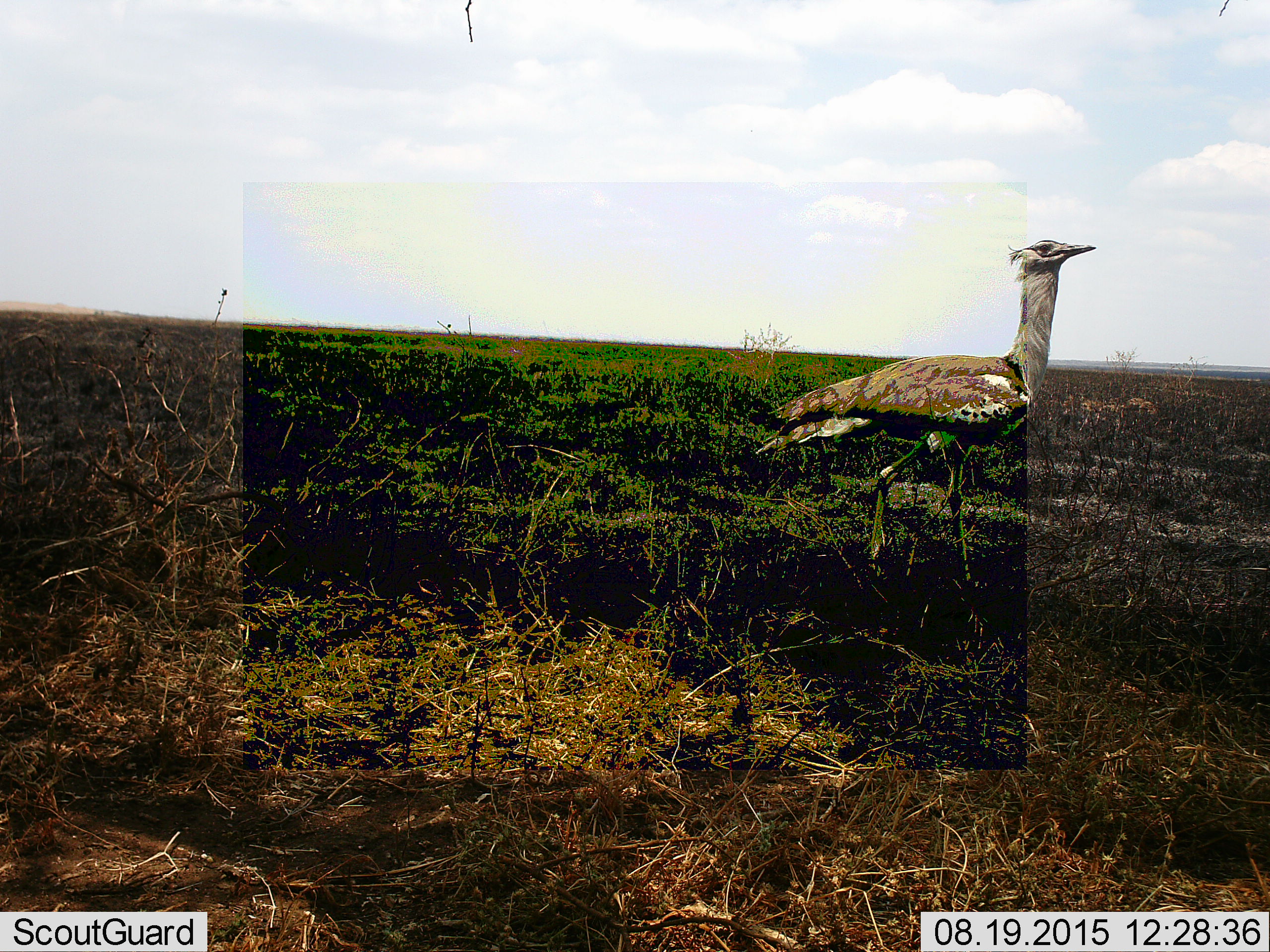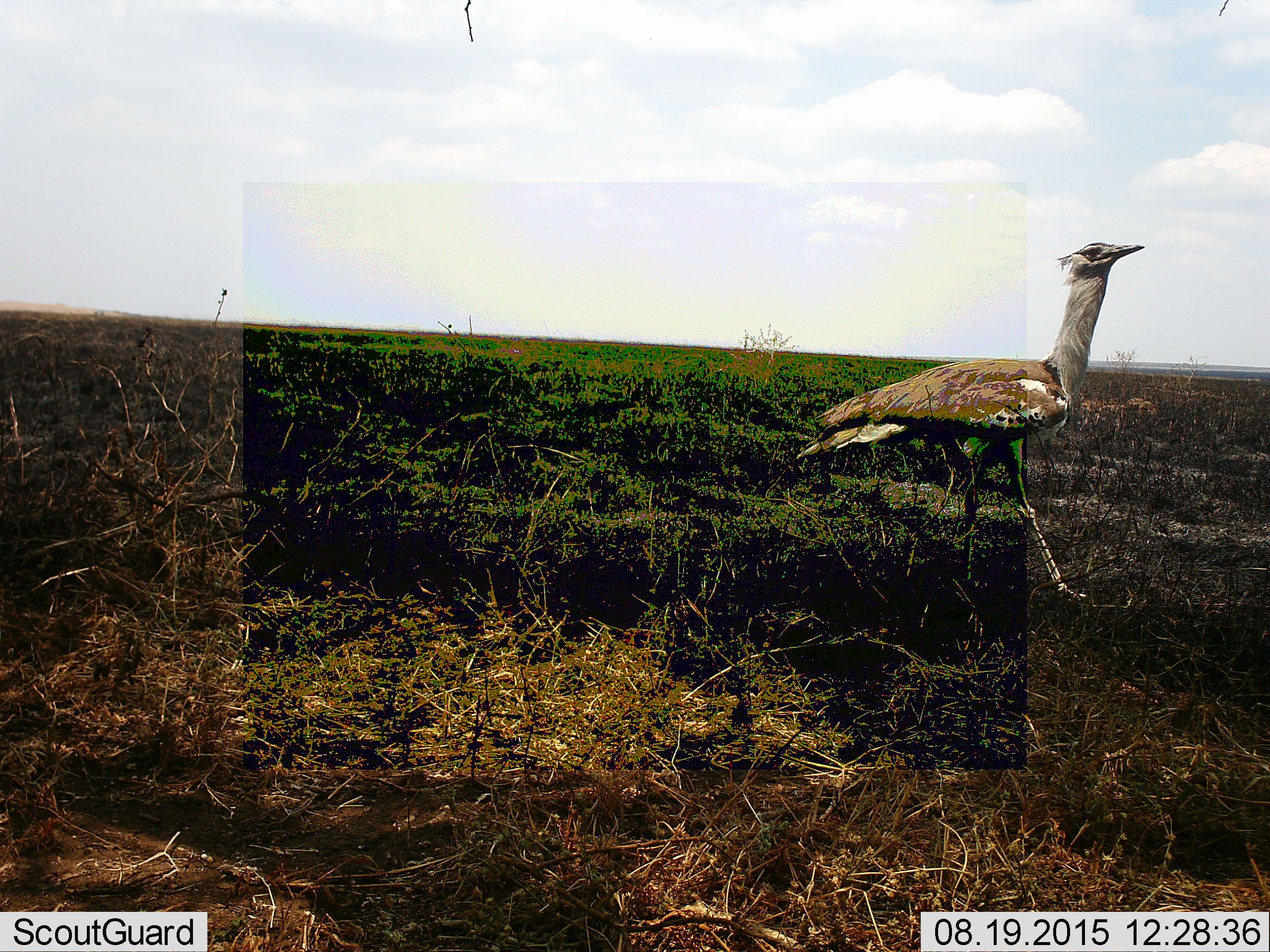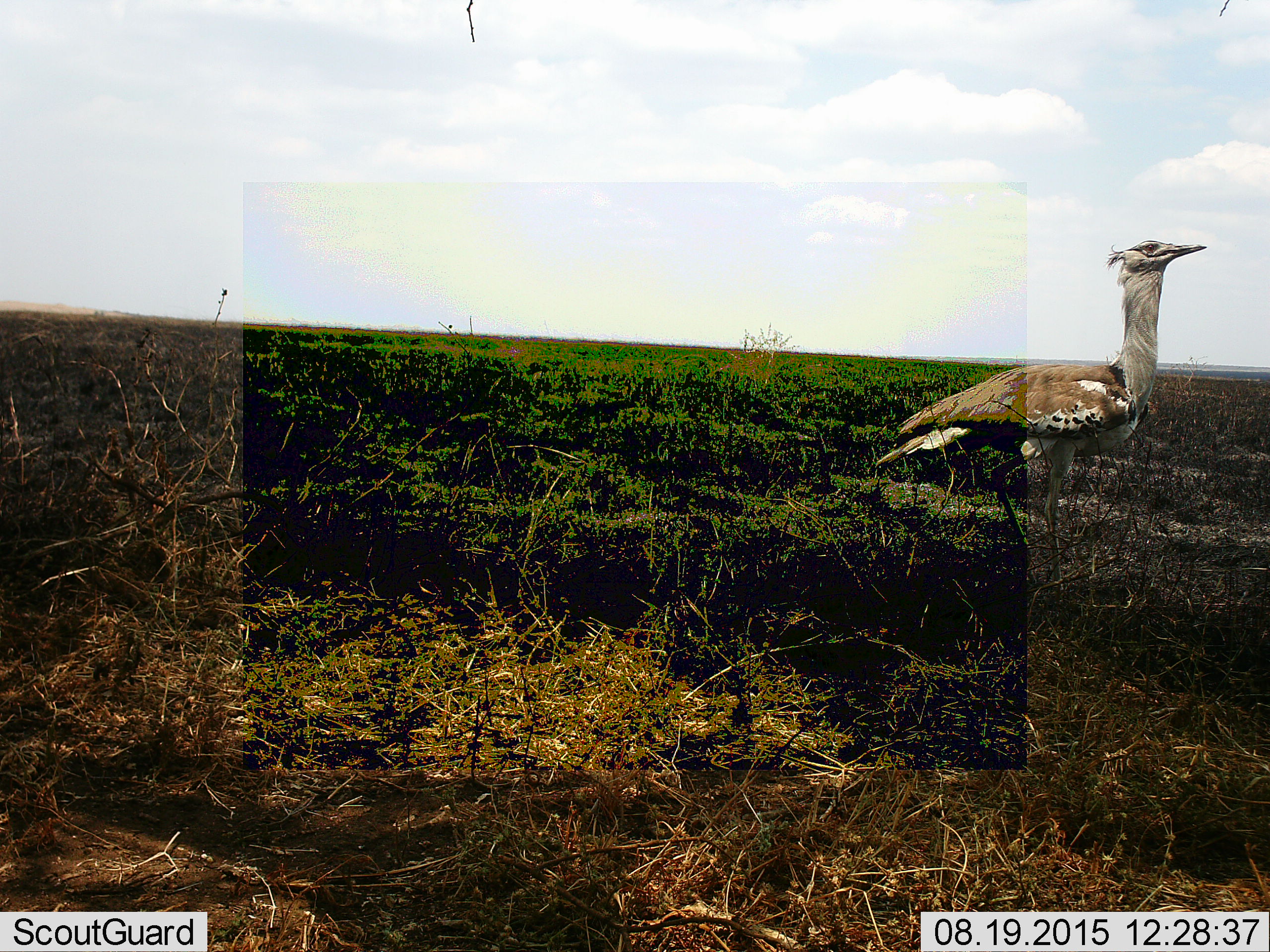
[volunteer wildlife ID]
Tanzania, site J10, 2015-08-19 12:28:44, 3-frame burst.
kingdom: Animalia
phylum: Chordata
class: Aves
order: Otidiformes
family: Otididae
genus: Ardeotis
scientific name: Ardeotis kori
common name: kori bustard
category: koribustard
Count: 1.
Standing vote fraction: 33%.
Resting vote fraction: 0%.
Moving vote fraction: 67%.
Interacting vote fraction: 0%.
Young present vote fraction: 0%.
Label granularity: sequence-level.